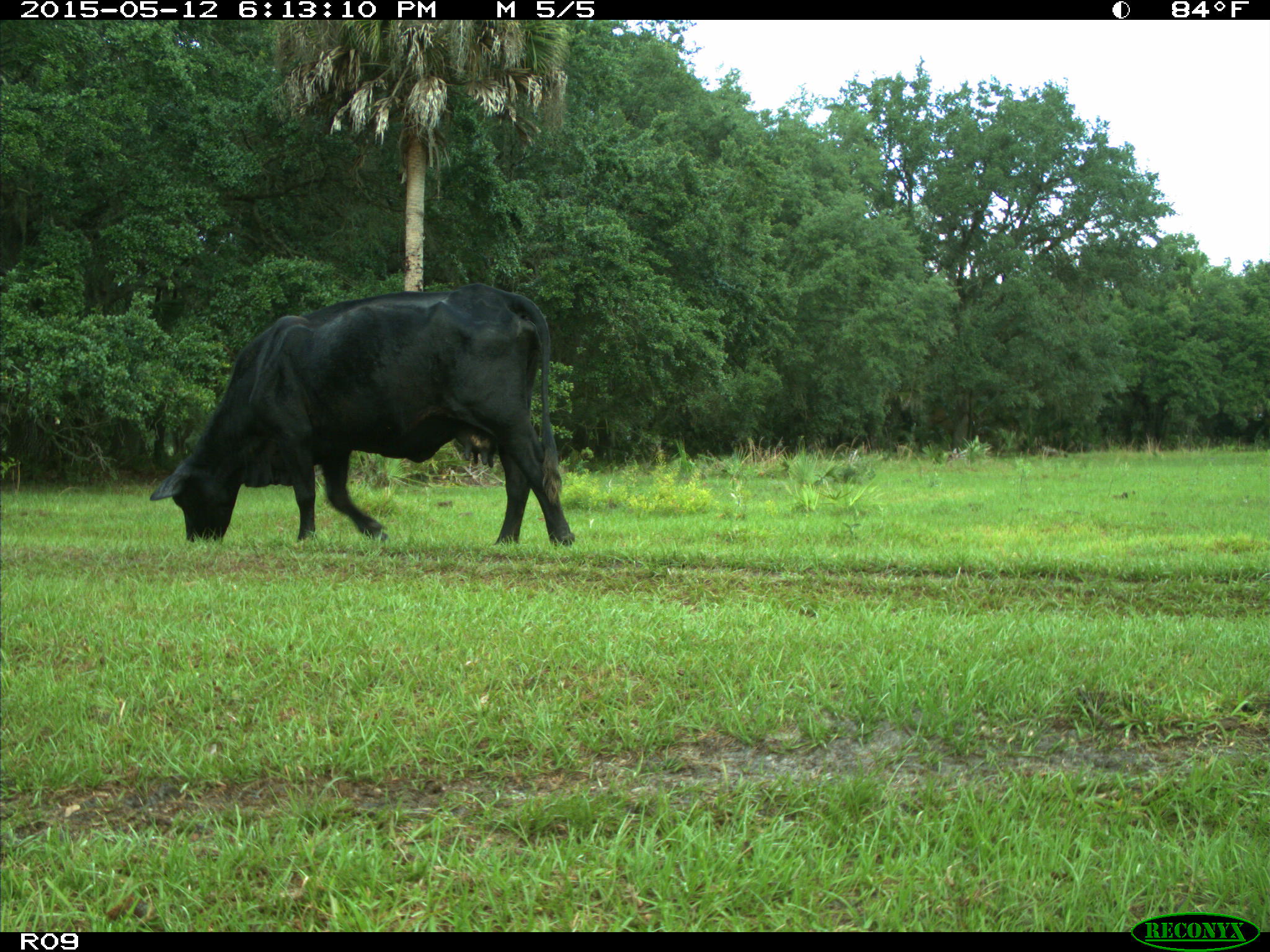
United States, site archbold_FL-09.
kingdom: Animalia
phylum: Chordata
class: Mammalia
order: Artiodactyla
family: Bovidae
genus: Bos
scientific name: Bos taurus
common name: domestic cow